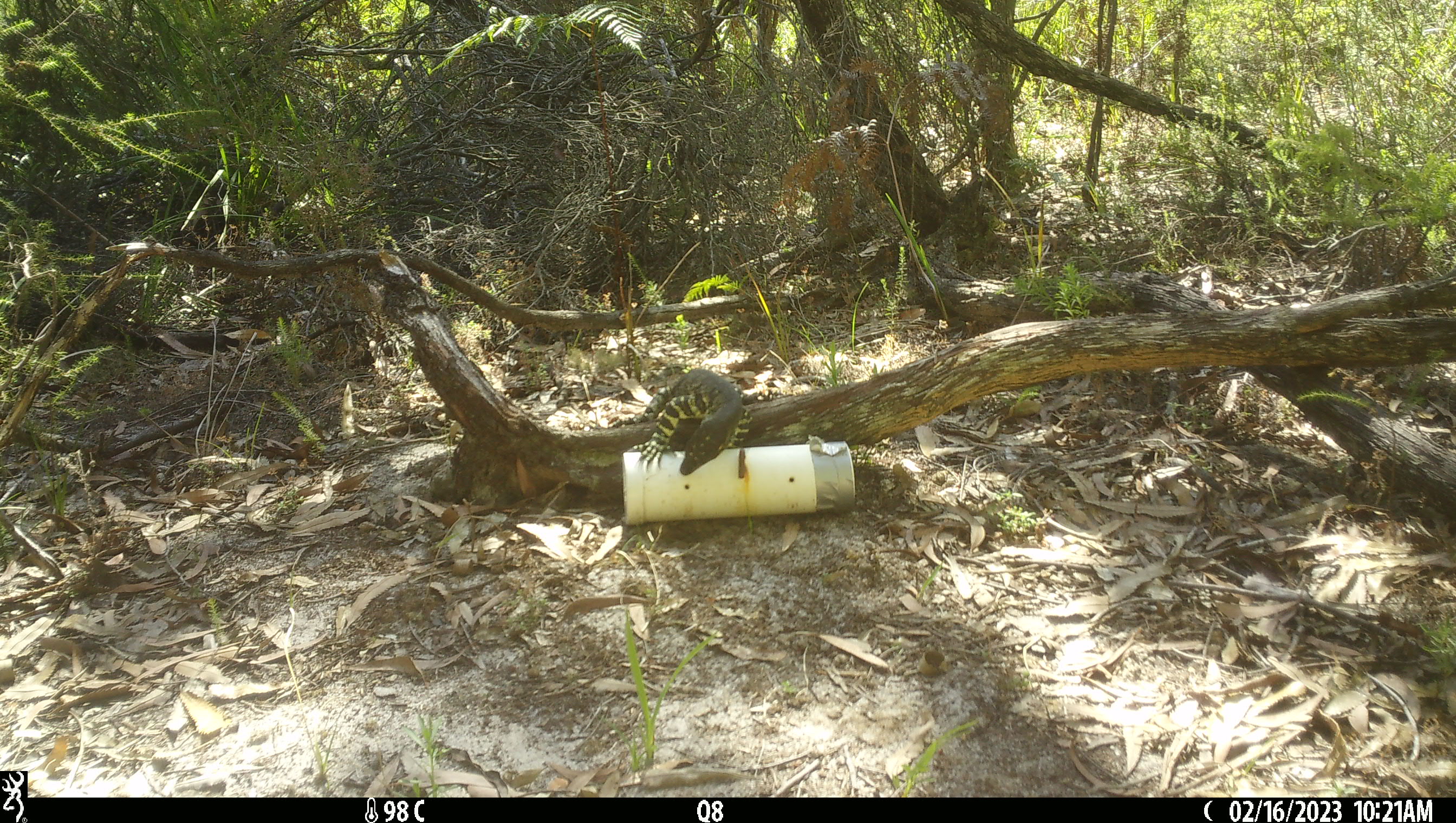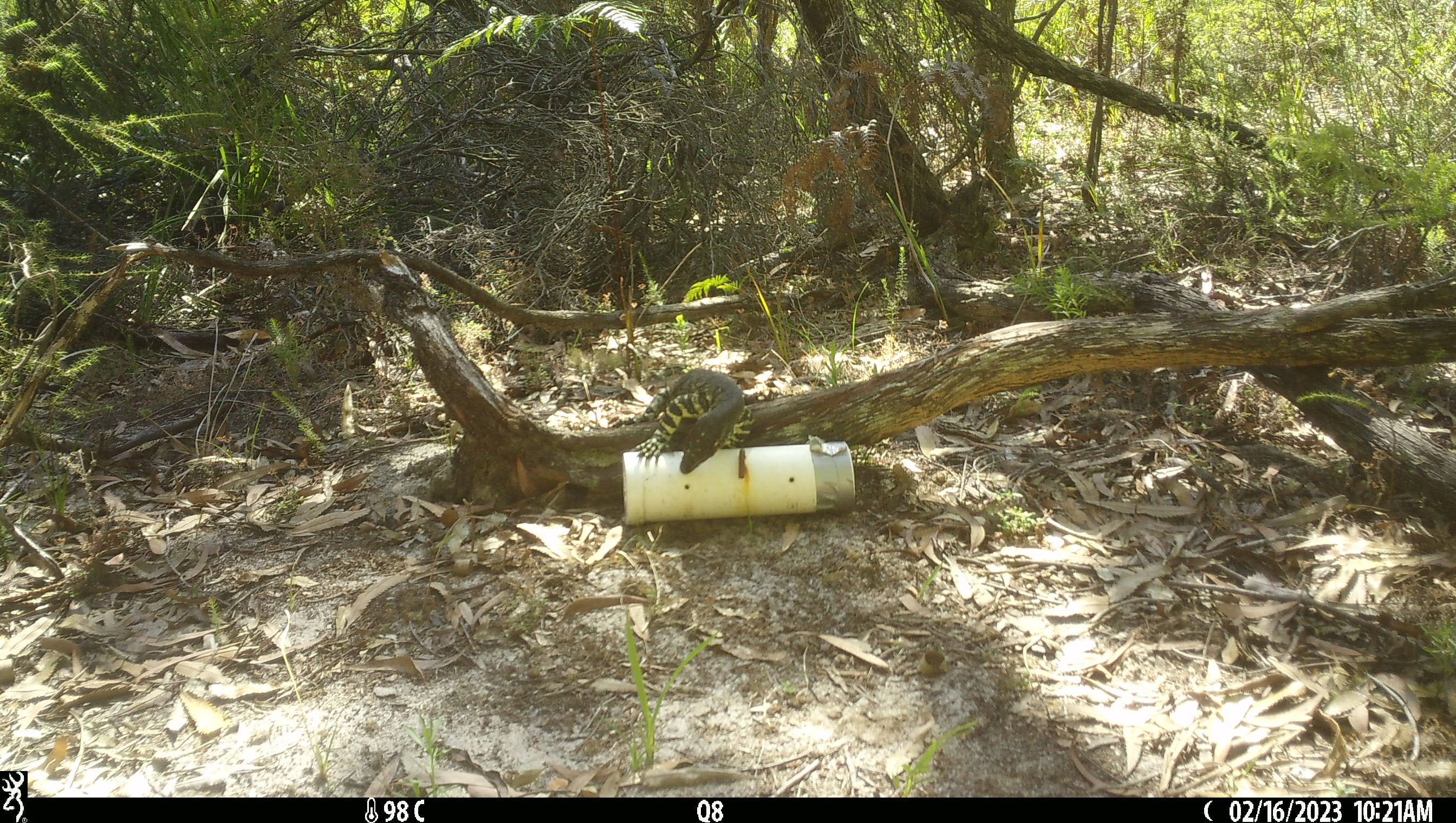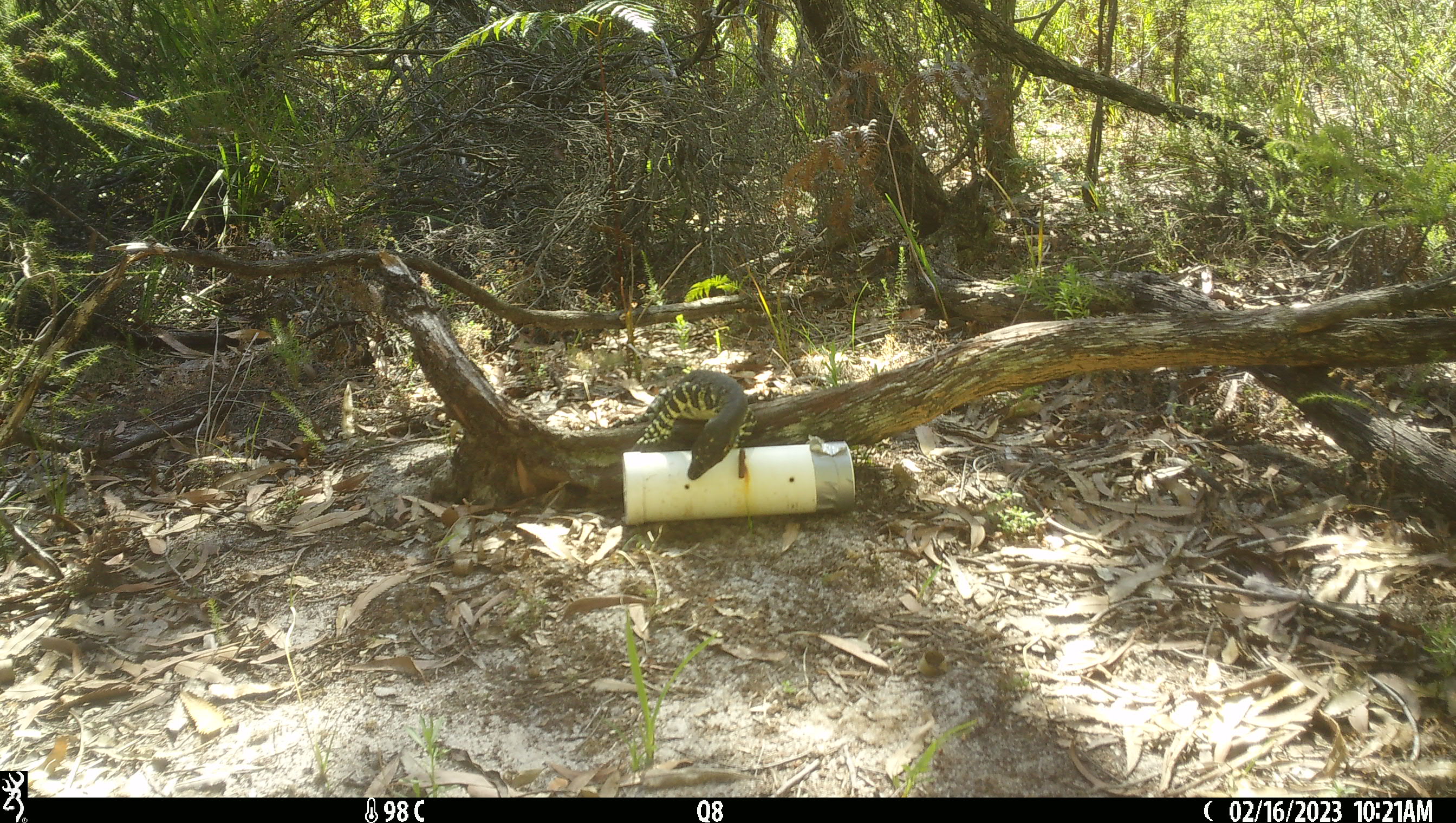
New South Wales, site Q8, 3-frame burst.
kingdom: Animalia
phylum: Chordata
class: Reptilia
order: Squamata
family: Varanidae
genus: Varanus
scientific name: Varanus varius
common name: lace monitor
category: goanna